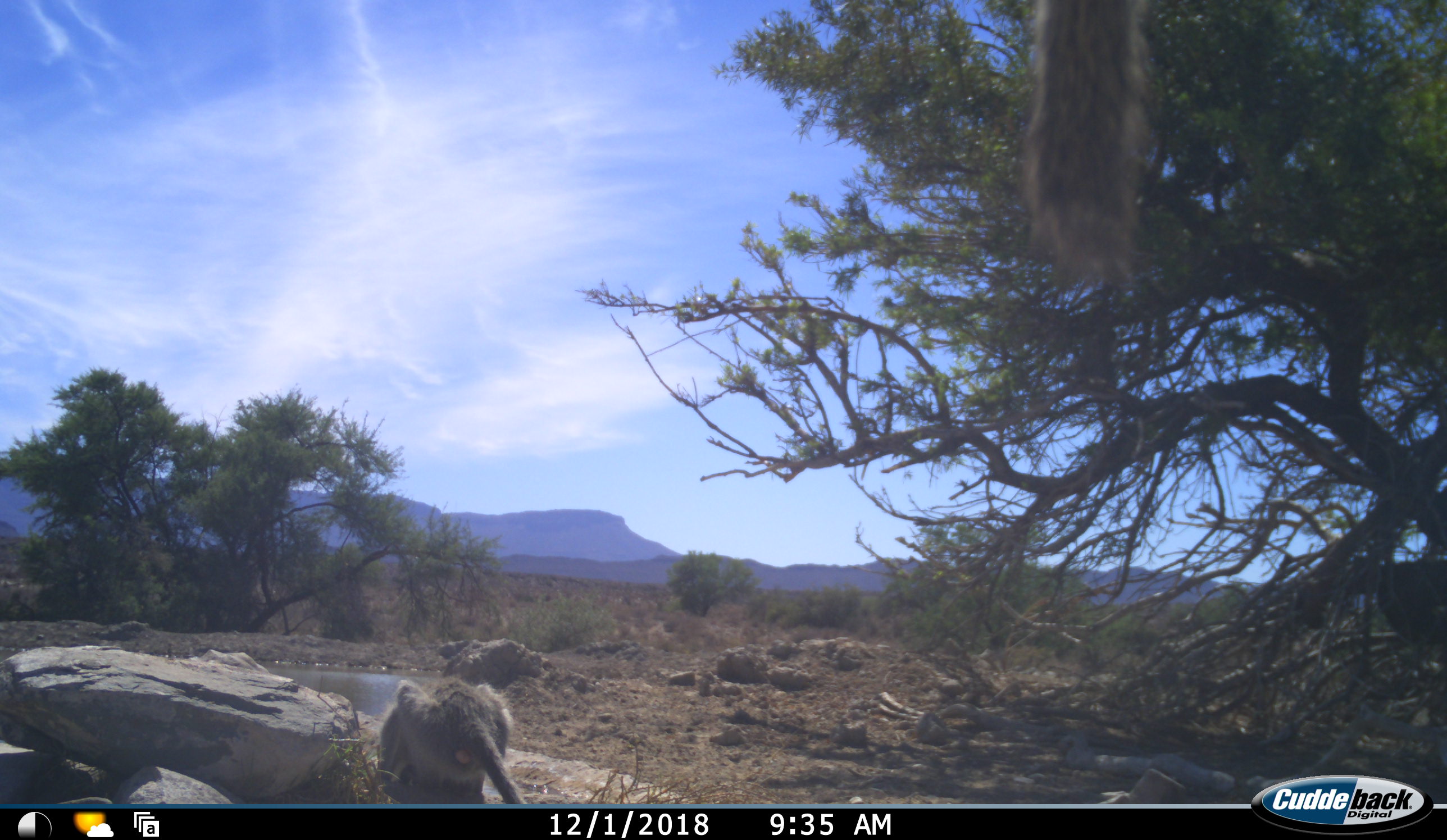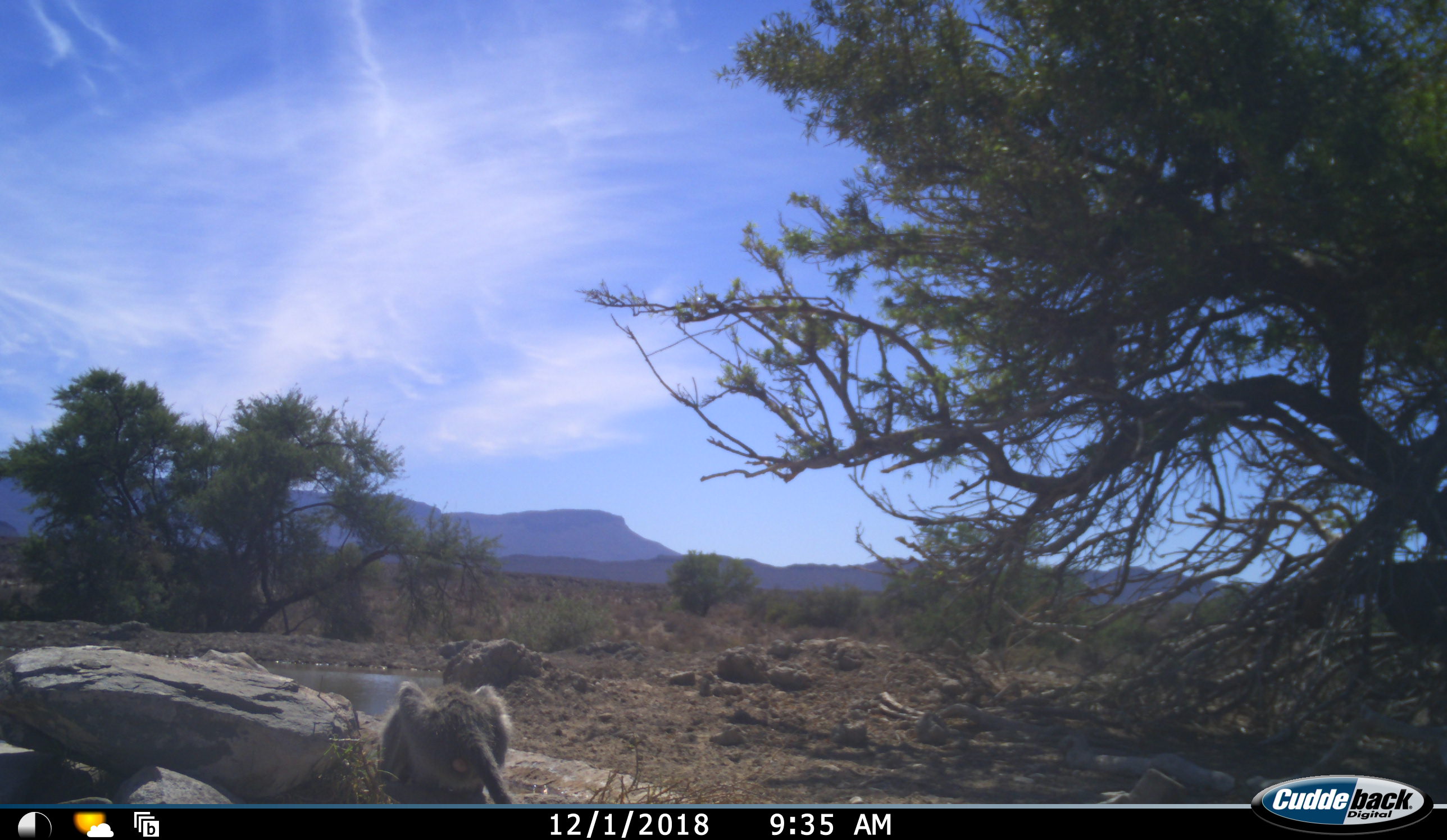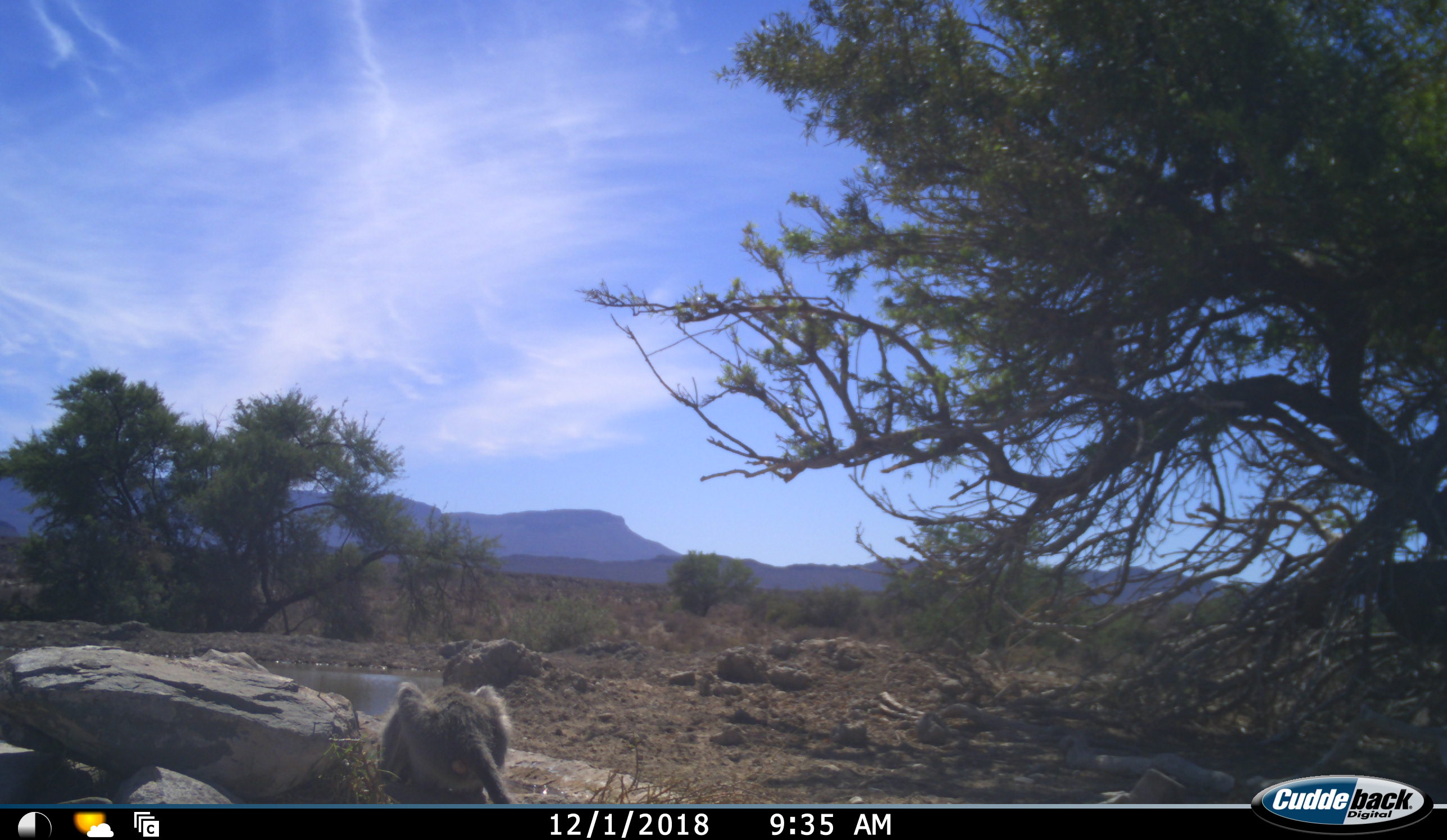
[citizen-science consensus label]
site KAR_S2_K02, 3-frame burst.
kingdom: Animalia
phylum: Chordata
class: Mammalia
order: Primates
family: Cercopithecidae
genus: Chlorocebus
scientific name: Chlorocebus pygerythrus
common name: vervet monkey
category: monkeyvervet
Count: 2.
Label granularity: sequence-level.